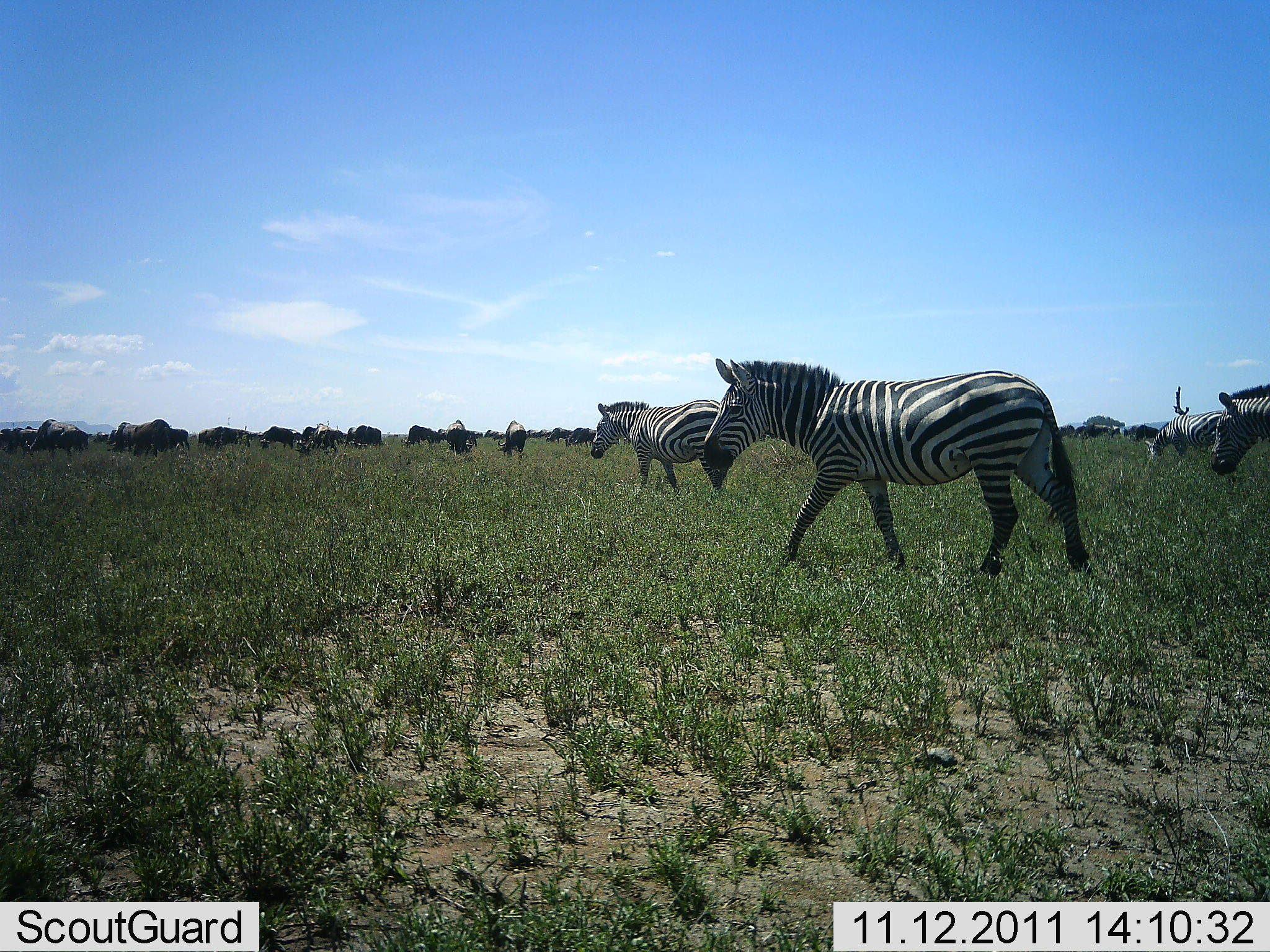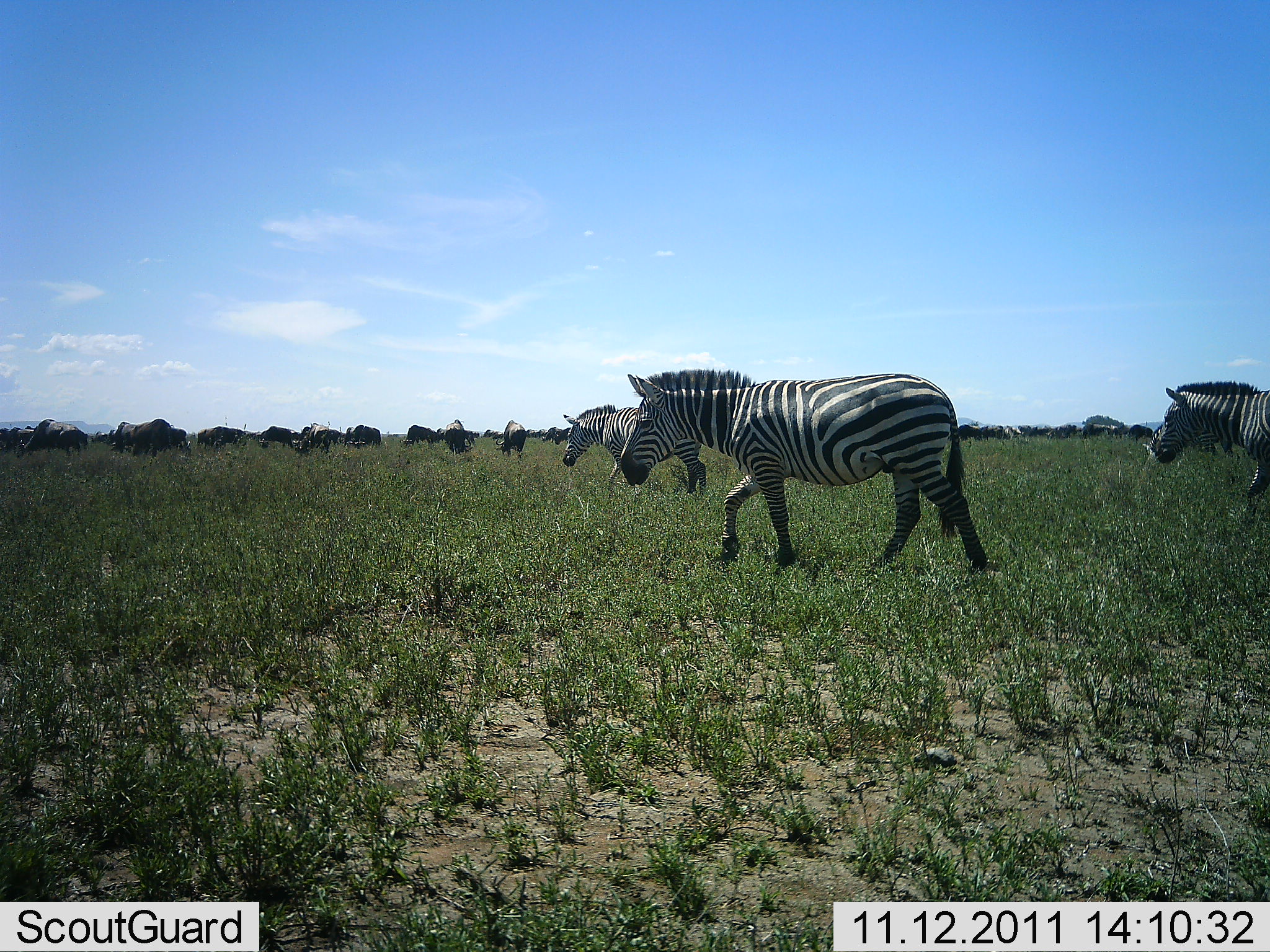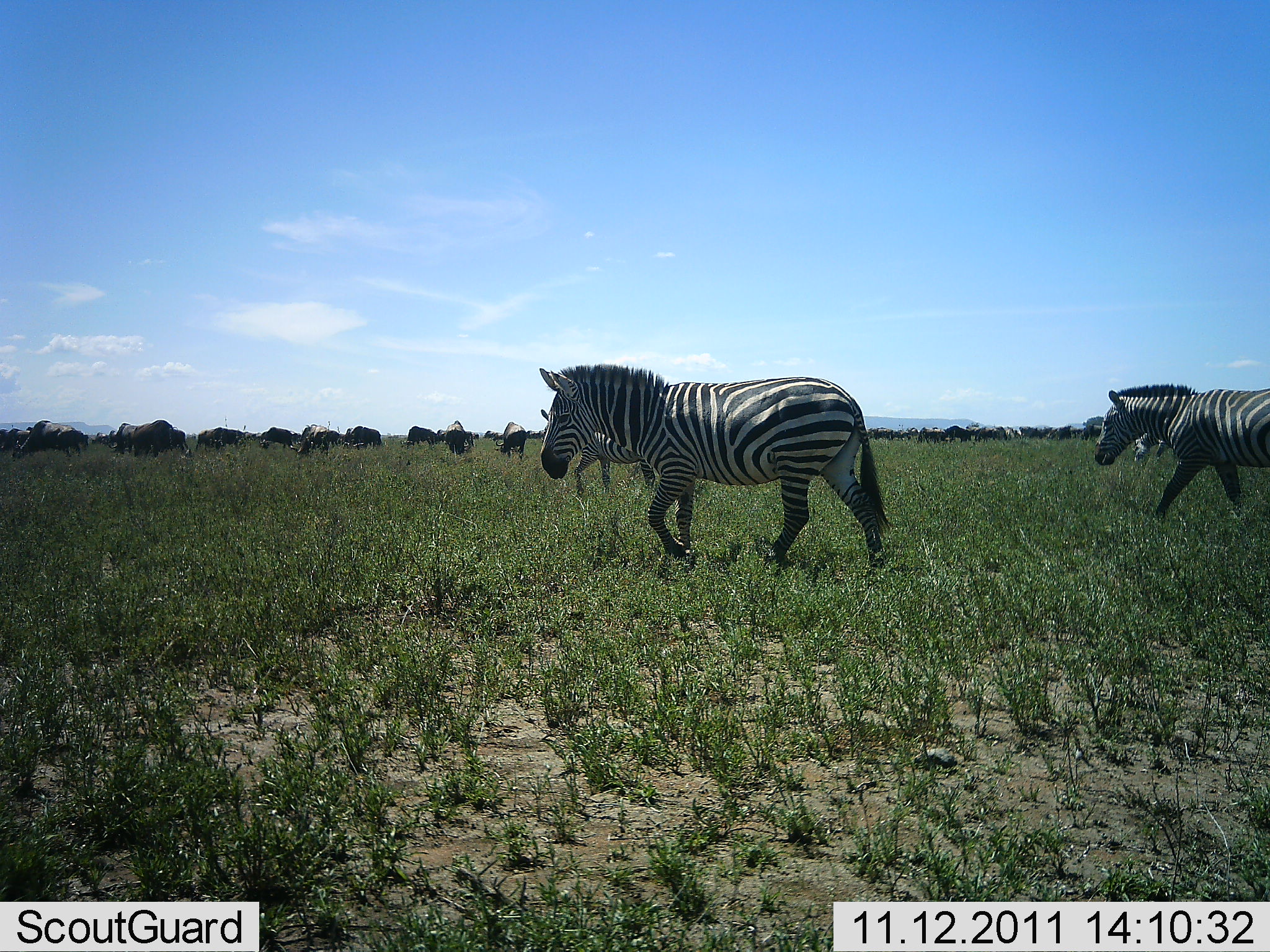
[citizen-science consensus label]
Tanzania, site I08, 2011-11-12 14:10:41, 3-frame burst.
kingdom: Animalia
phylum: Chordata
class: Mammalia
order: Perissodactyla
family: Equidae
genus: Equus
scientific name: Equus quagga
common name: plains zebra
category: zebra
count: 3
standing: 5%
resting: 0%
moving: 100%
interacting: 0%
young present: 0%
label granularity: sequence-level